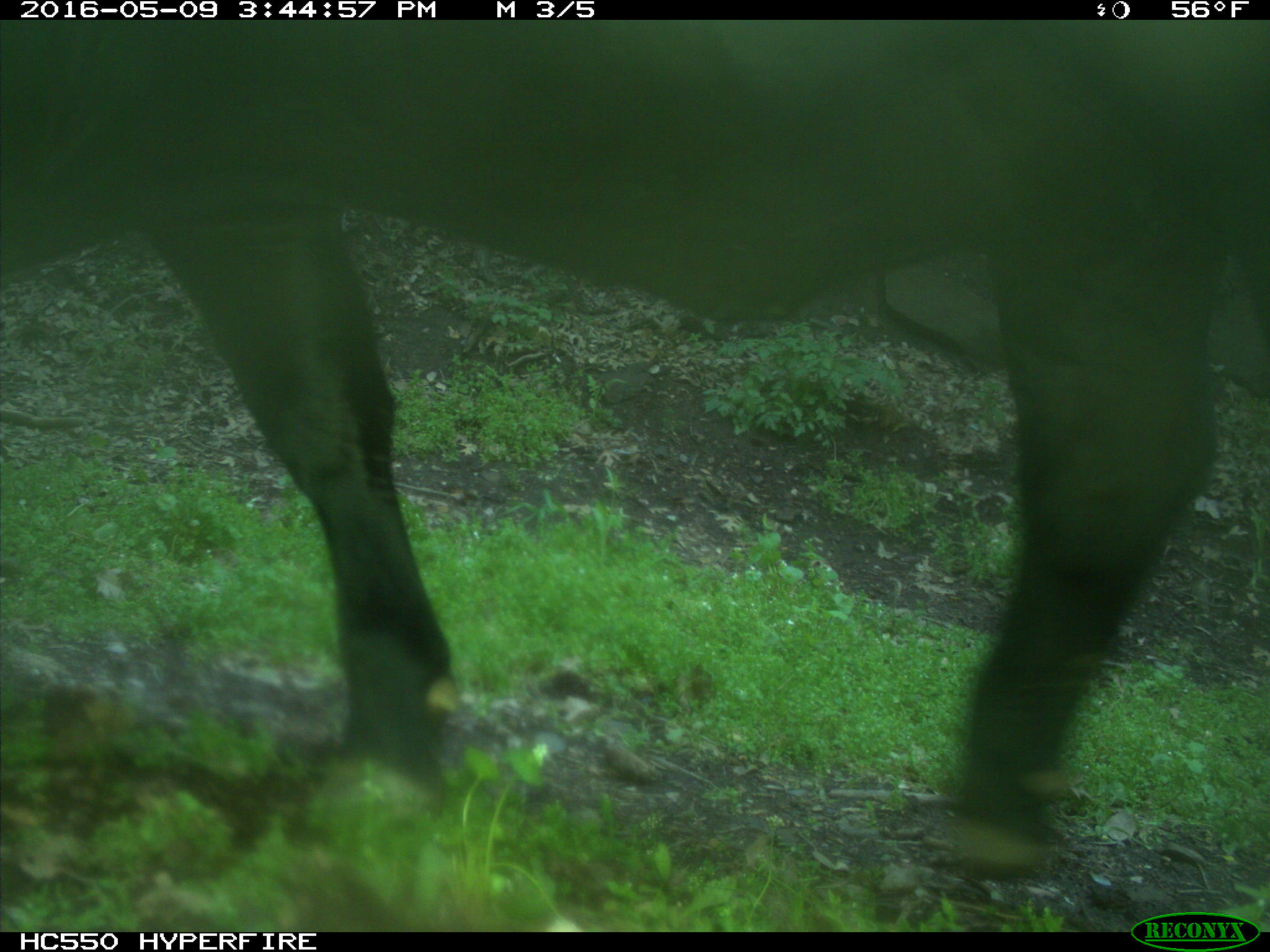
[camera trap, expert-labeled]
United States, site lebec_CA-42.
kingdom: Animalia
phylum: Chordata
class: Mammalia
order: Artiodactyla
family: Bovidae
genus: Bos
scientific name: Bos taurus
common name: domestic cow